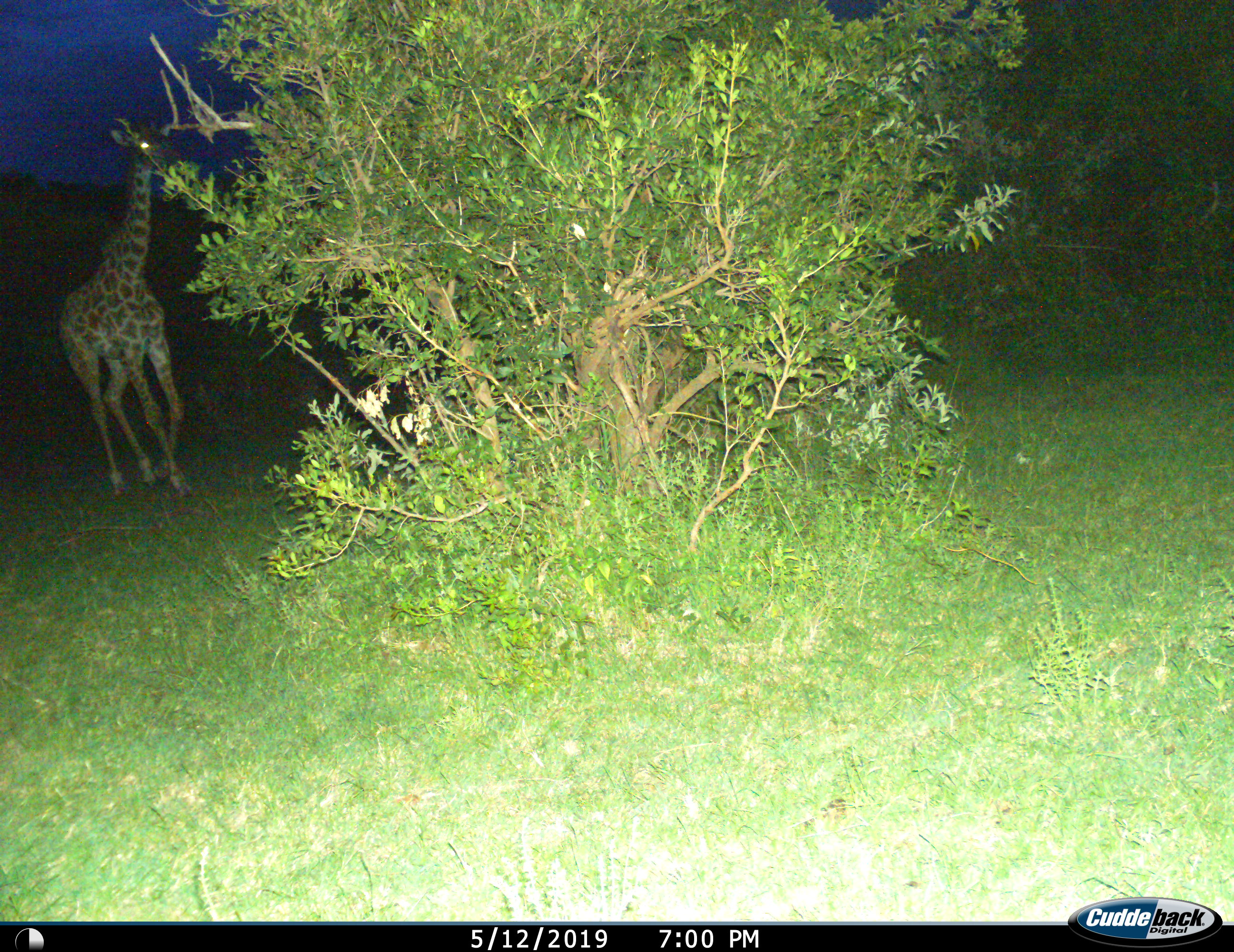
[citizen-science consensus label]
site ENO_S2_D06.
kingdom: Animalia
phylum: Chordata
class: Mammalia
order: Artiodactyla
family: Giraffidae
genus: Giraffa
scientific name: Giraffa camelopardalis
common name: giraffe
Giraffe (Giraffa camelopardalis), count 1. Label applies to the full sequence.